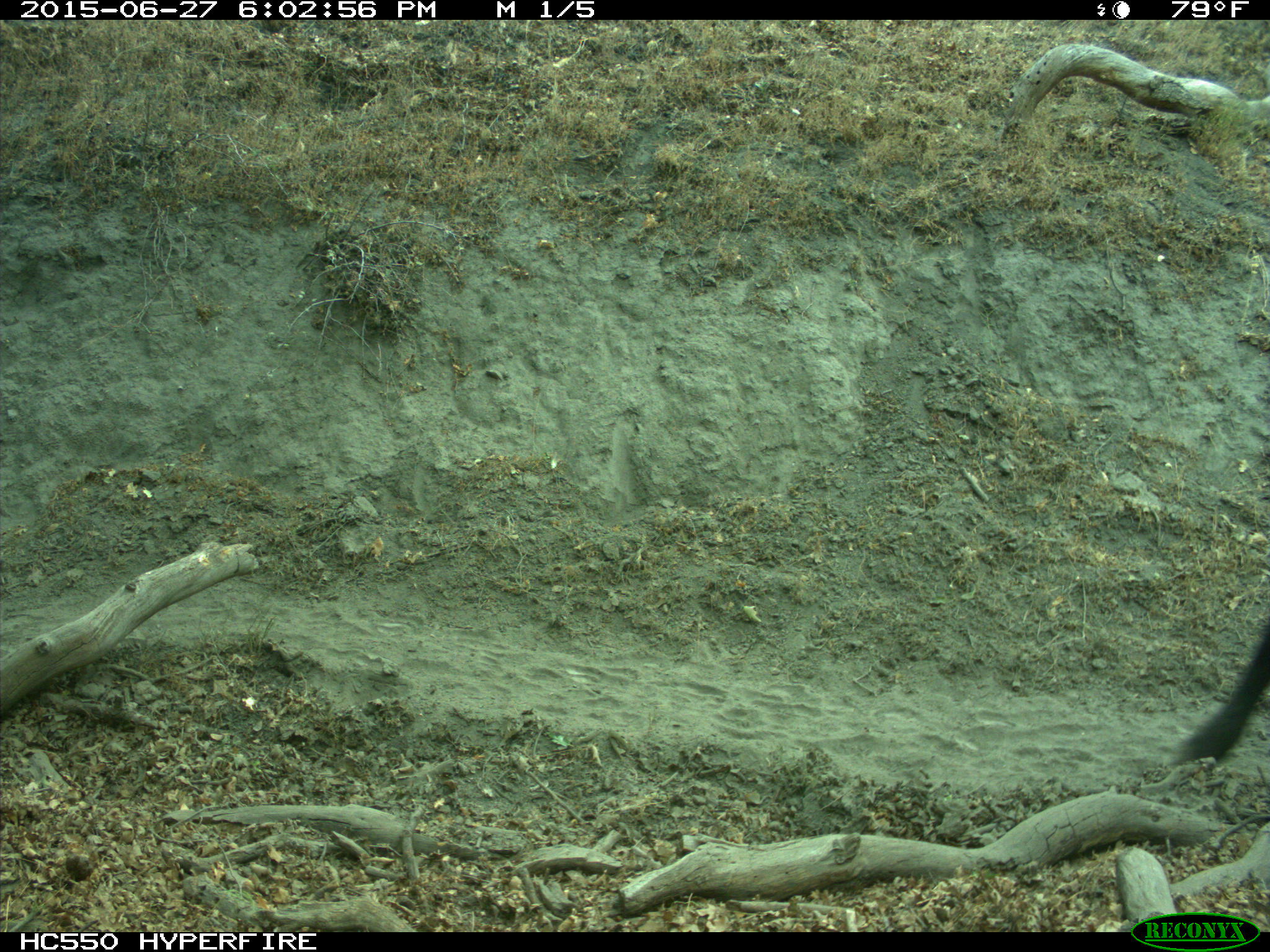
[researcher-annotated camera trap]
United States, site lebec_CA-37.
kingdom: Animalia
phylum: Chordata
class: Mammalia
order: Artiodactyla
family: Bovidae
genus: Bos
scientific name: Bos taurus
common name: domestic cow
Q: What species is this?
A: Bos taurus (domestic cow).